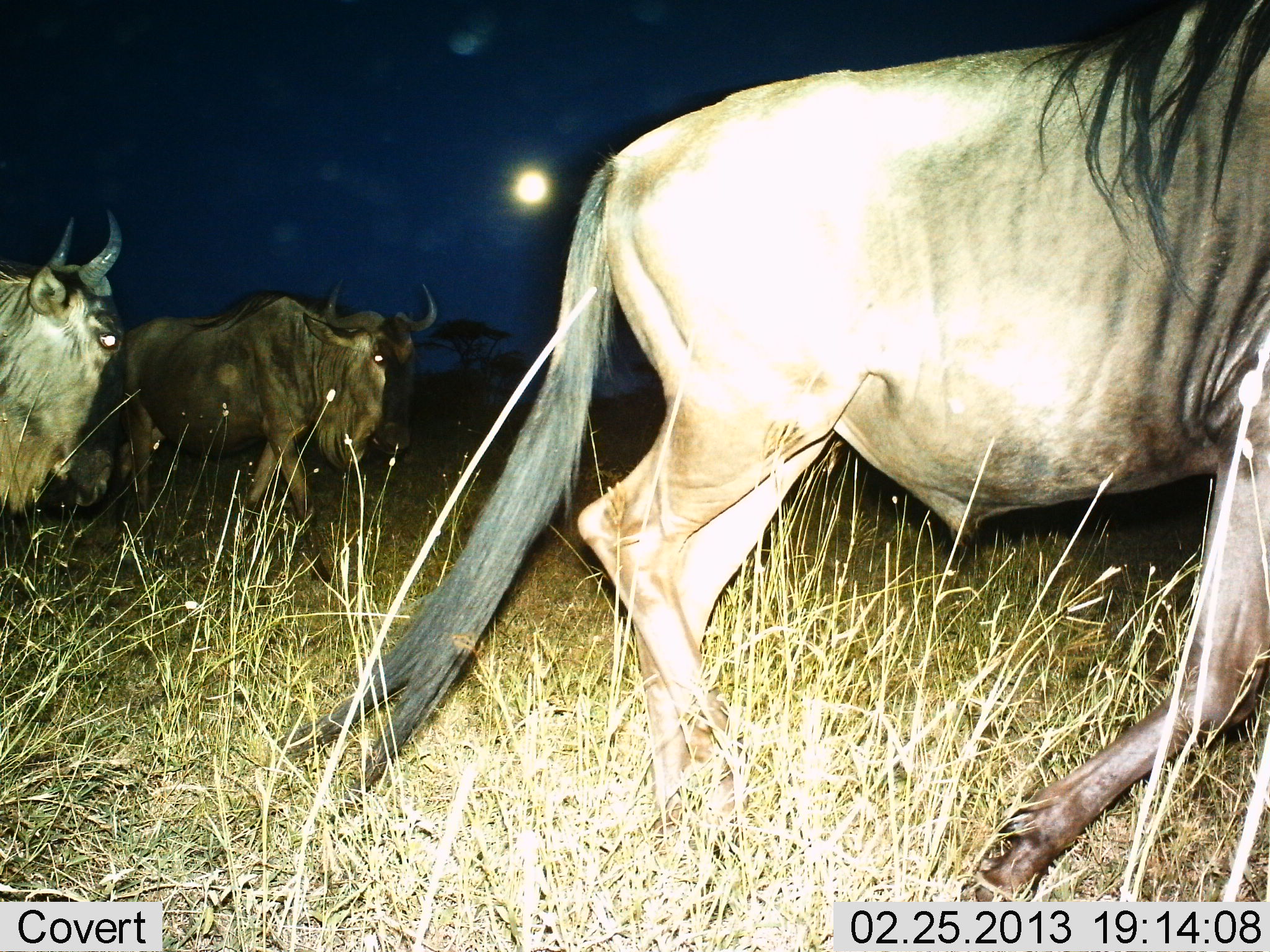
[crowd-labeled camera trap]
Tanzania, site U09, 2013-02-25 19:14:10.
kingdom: Animalia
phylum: Chordata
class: Mammalia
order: Artiodactyla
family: Bovidae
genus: Connochaetes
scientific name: Connochaetes taurinus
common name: blue wildebeest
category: wildebeest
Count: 3.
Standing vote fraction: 5%.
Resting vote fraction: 0%.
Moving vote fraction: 100%.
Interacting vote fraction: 0%.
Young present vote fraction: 5%.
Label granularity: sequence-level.